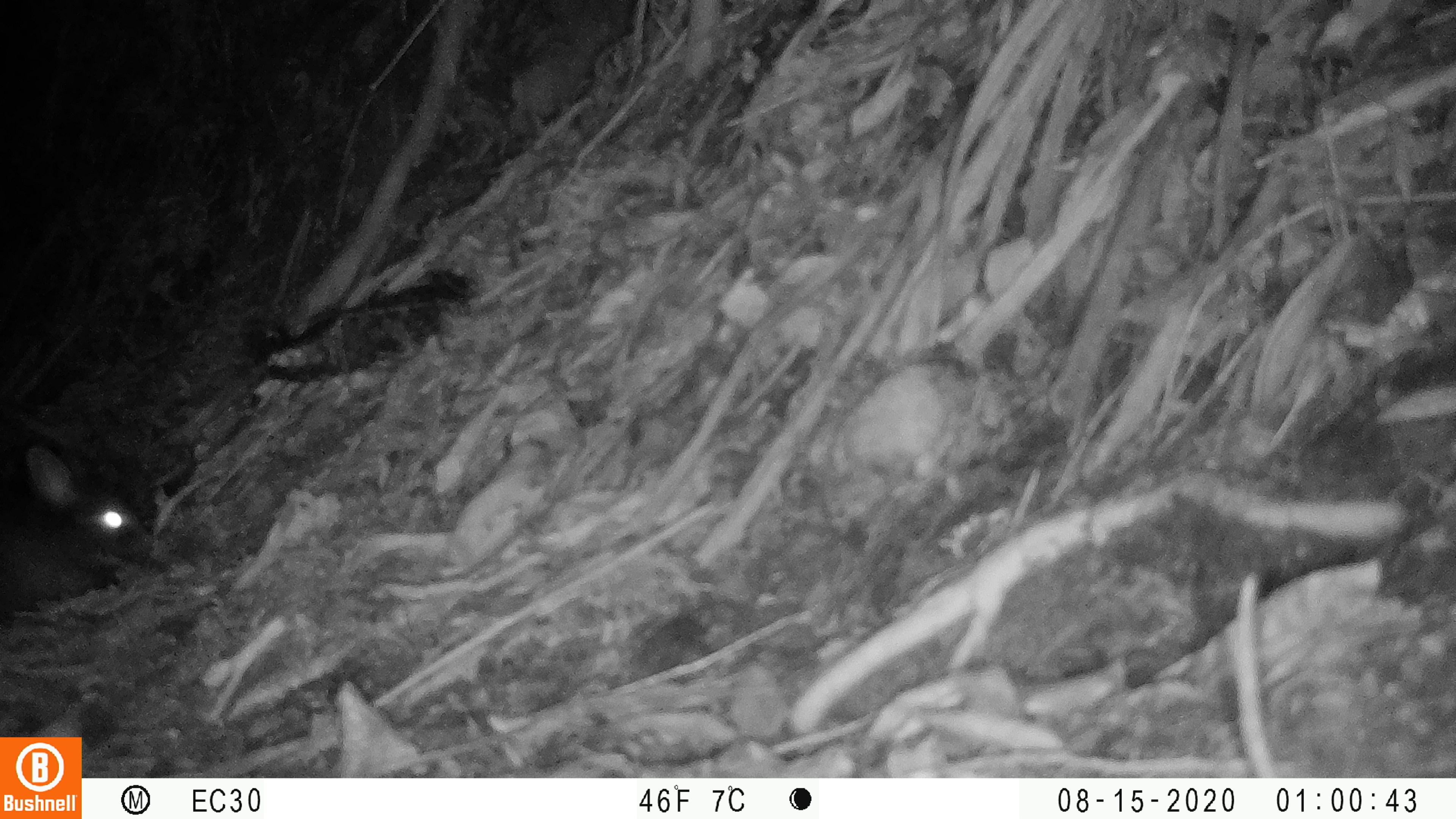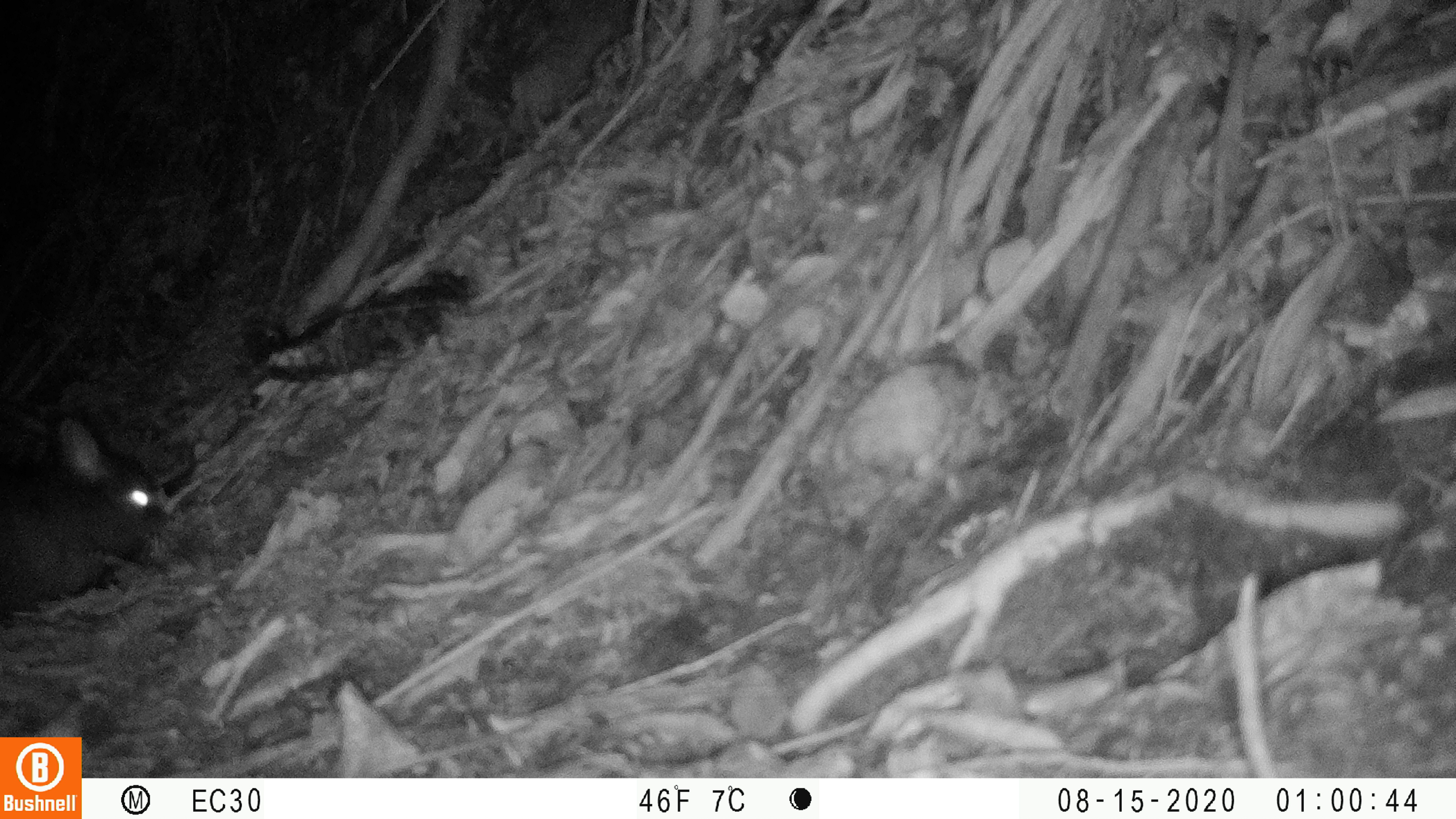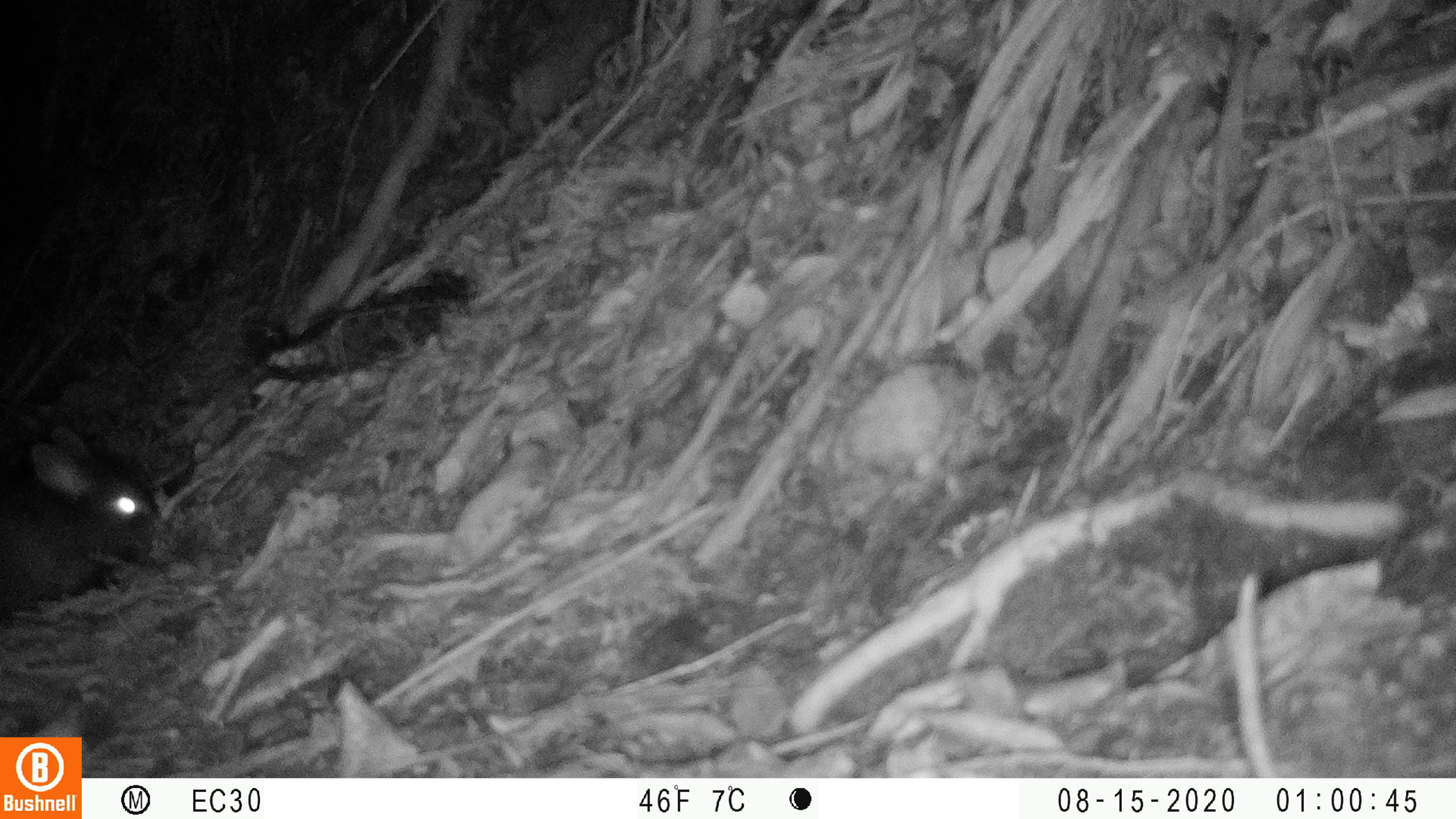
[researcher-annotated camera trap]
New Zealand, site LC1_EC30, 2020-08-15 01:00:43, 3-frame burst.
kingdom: Animalia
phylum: Chordata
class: Mammalia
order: Diprotodontia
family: Phalangeridae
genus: Trichosurus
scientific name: Trichosurus vulpecula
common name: common brushtail possum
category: possum